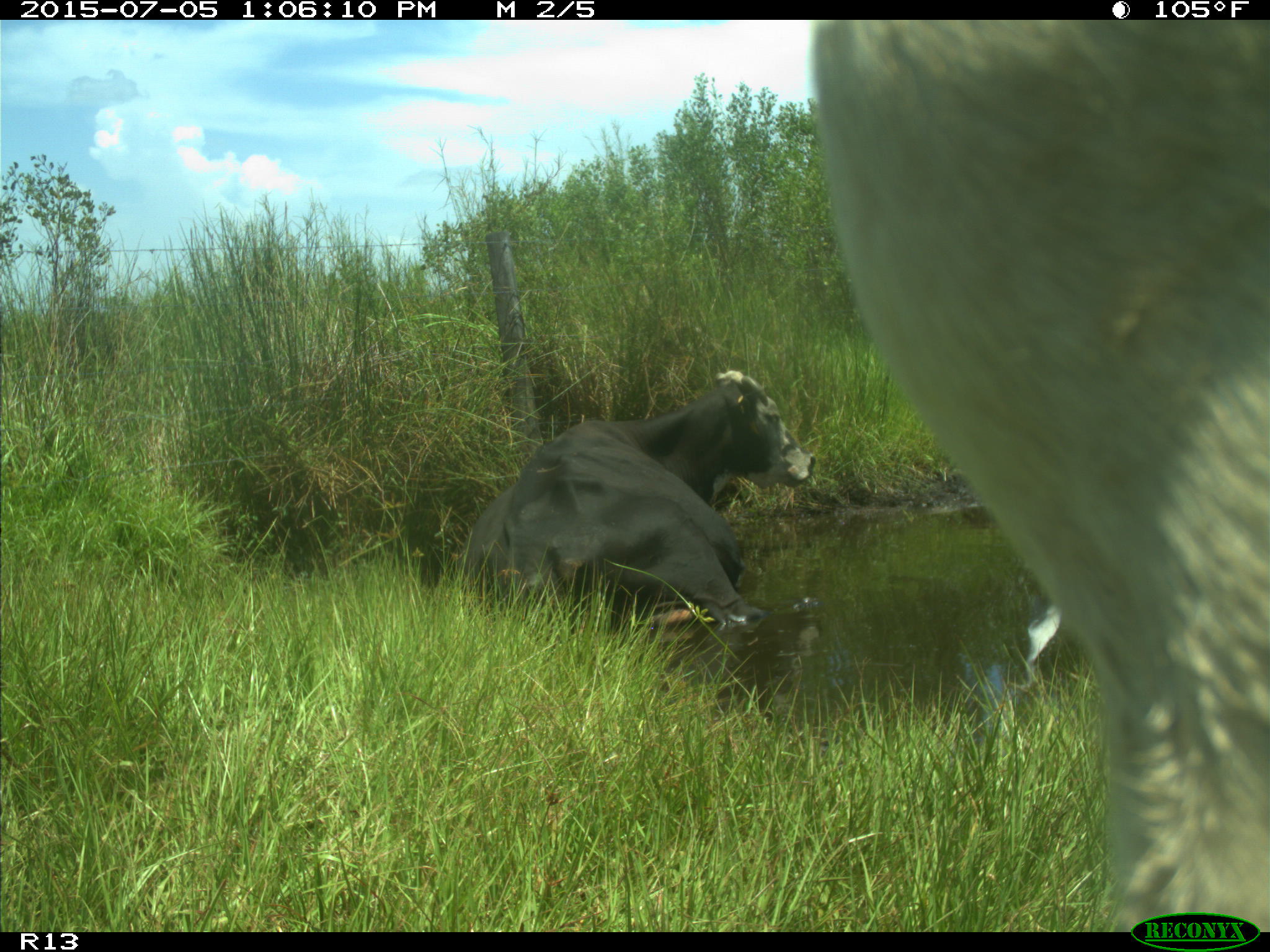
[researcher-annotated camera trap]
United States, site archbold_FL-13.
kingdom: Animalia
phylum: Chordata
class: Mammalia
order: Artiodactyla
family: Bovidae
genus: Bos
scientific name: Bos taurus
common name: domestic cow